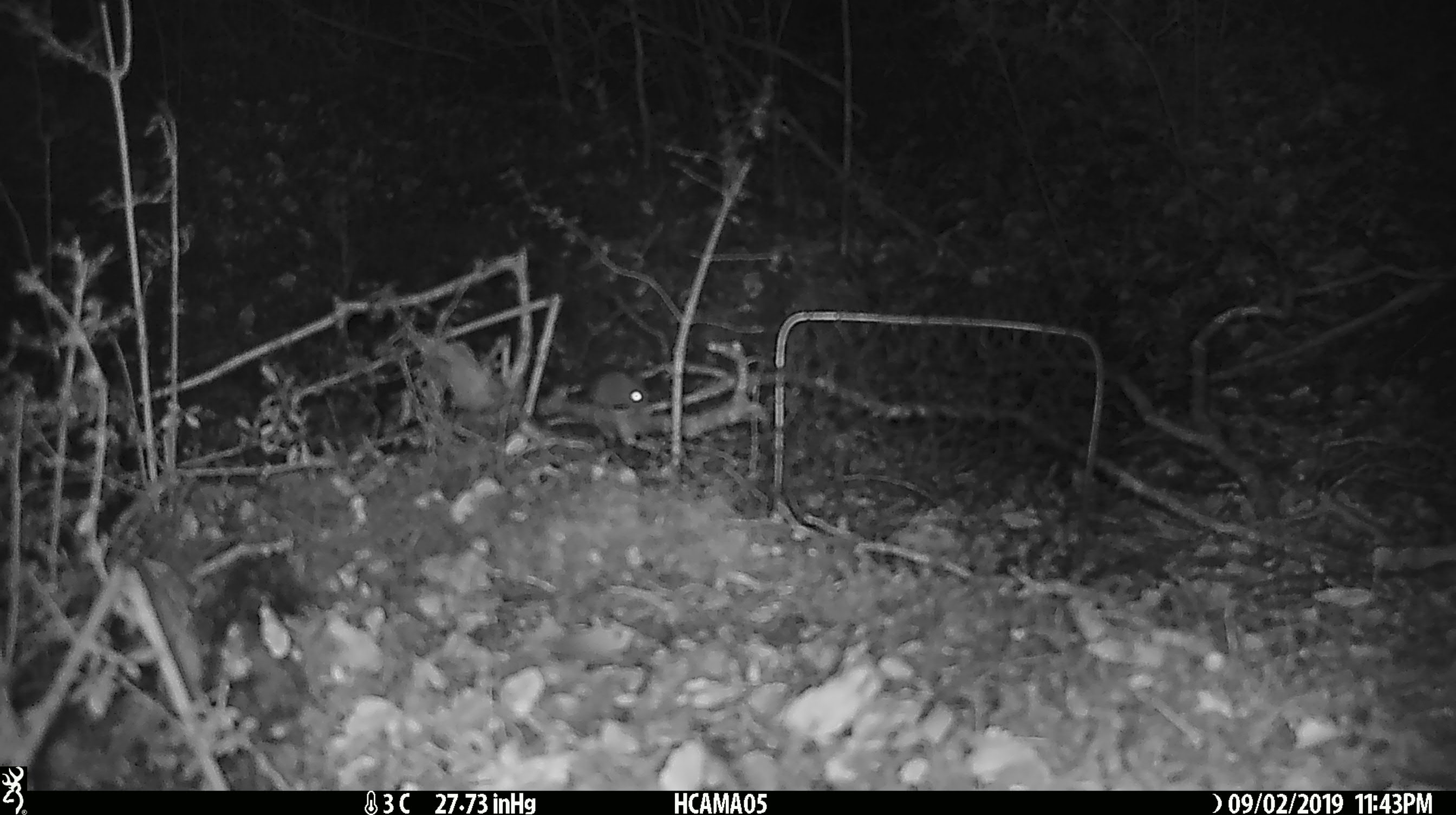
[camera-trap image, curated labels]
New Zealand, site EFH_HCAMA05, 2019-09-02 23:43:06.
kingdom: Animalia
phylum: Chordata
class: Mammalia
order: Rodentia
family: Muridae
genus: Mus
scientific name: Mus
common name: mouse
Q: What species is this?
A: Mouse (Mus).